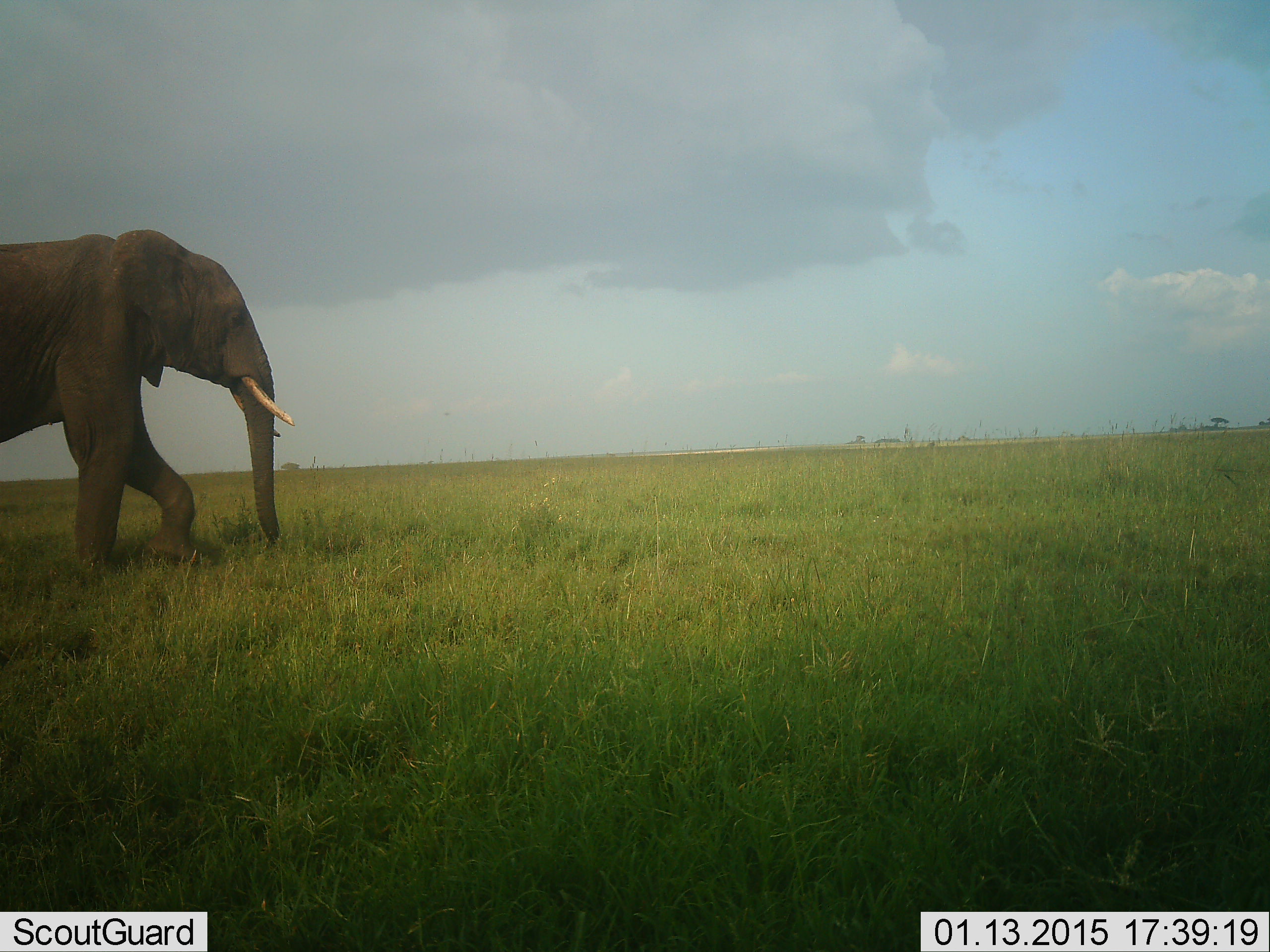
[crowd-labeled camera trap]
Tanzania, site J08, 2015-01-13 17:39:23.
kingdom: Animalia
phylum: Chordata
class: Mammalia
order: Proboscidea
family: Elephantidae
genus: Loxodonta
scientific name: Loxodonta africana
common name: african bush elephant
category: elephant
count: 1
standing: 10%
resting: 0%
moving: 90%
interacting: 0%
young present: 0%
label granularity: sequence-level